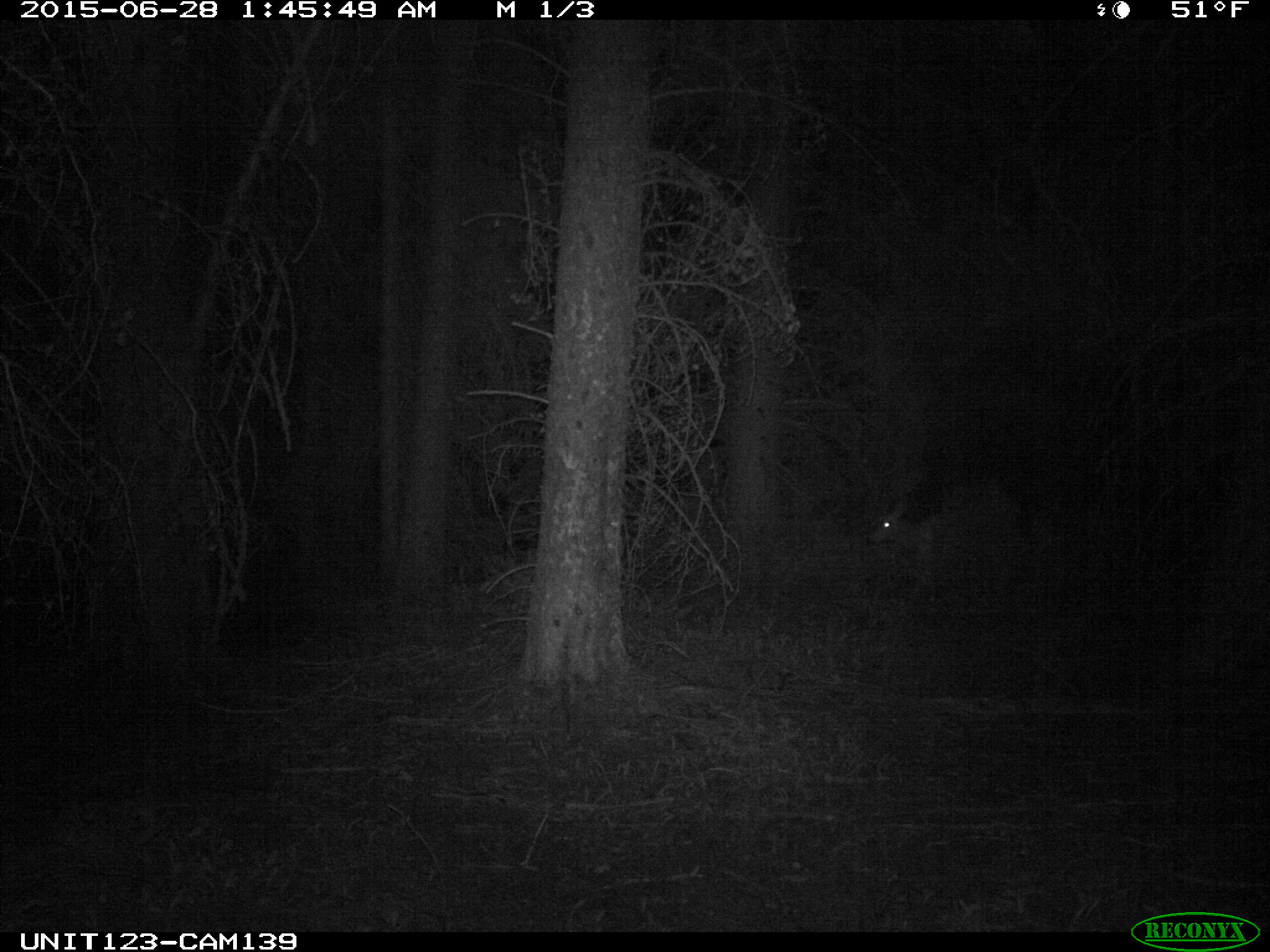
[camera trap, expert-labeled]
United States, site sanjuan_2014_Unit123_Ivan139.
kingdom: Animalia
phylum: Chordata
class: Mammalia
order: Artiodactyla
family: Cervidae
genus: Odocoileus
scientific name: Odocoileus hemionus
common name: mule deer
Odocoileus hemionus (mule deer).